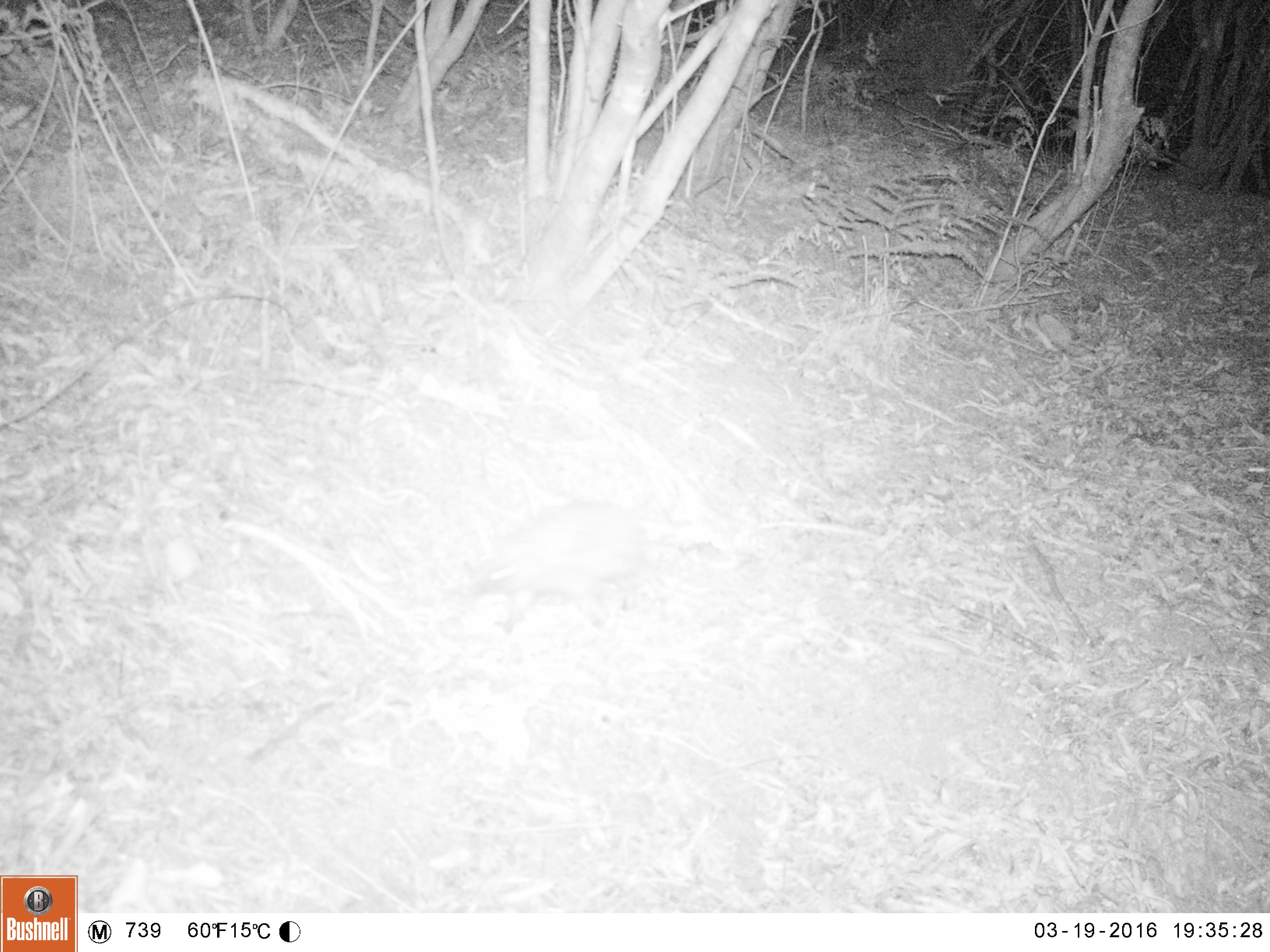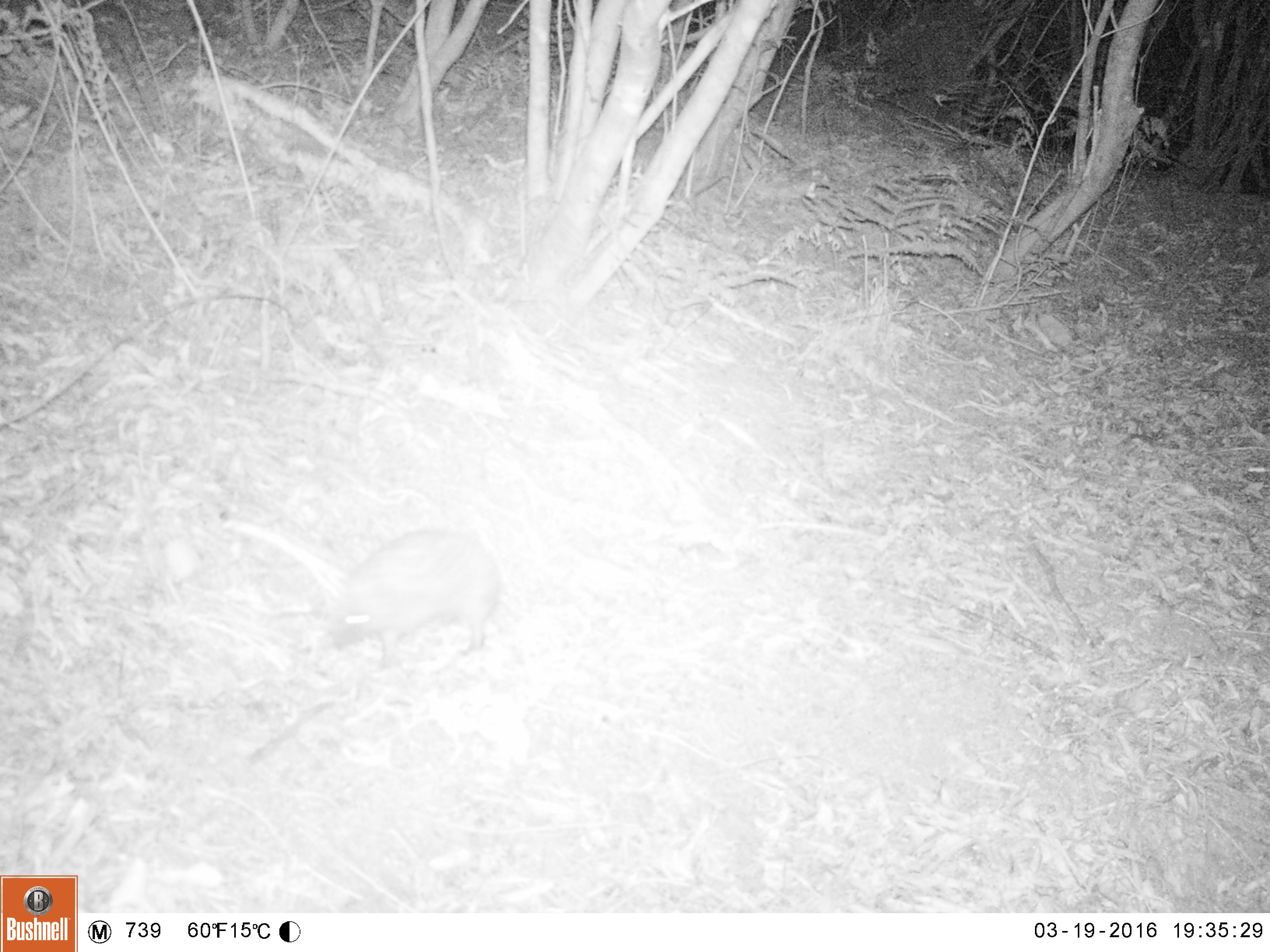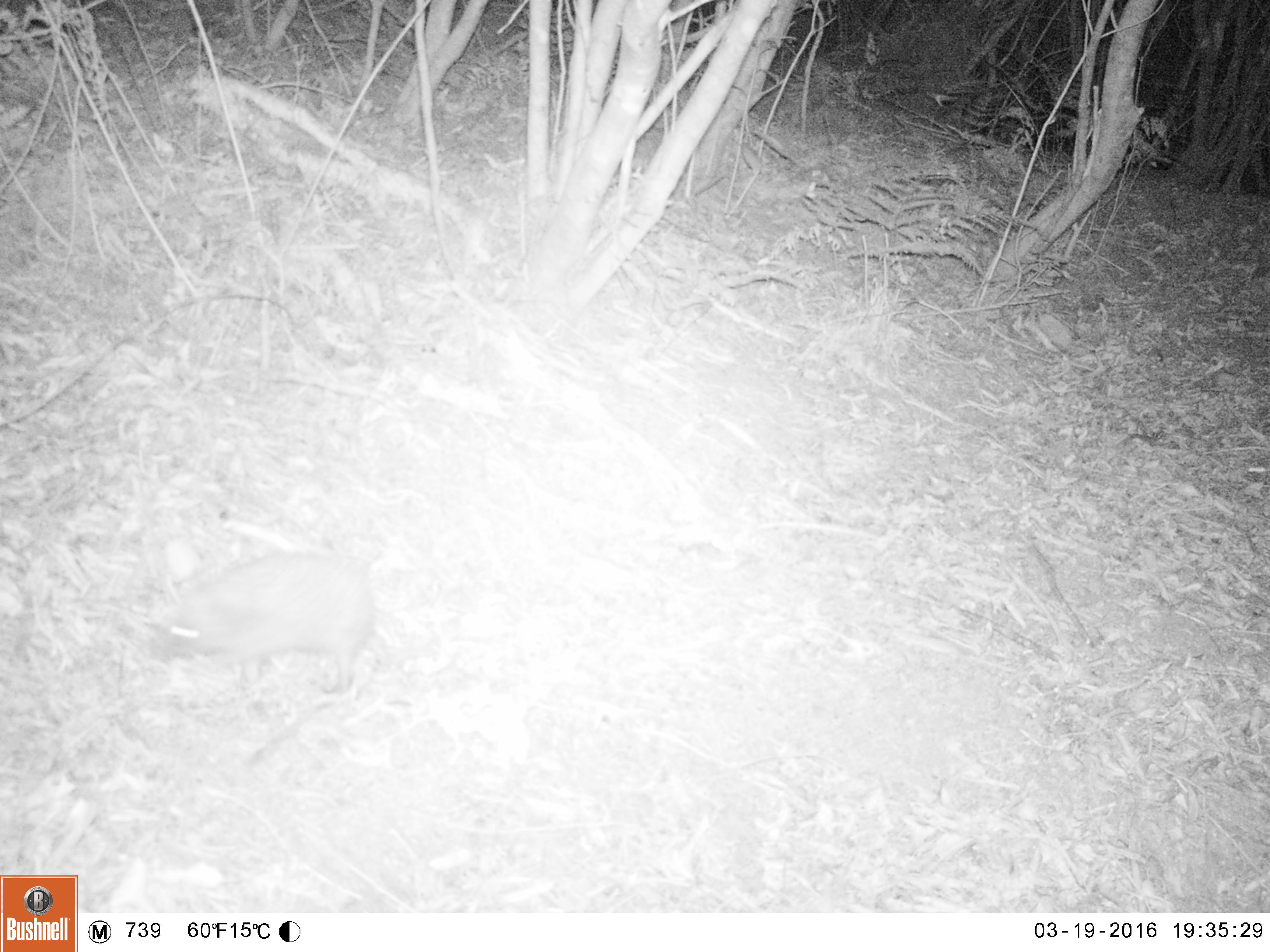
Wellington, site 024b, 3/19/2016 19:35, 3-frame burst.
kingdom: Animalia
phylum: Chordata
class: Mammalia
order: Eulipotyphla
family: Erinaceidae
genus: Erinaceus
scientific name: Erinaceus europaeus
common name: hedgehog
Hedgehog (Erinaceus europaeus).